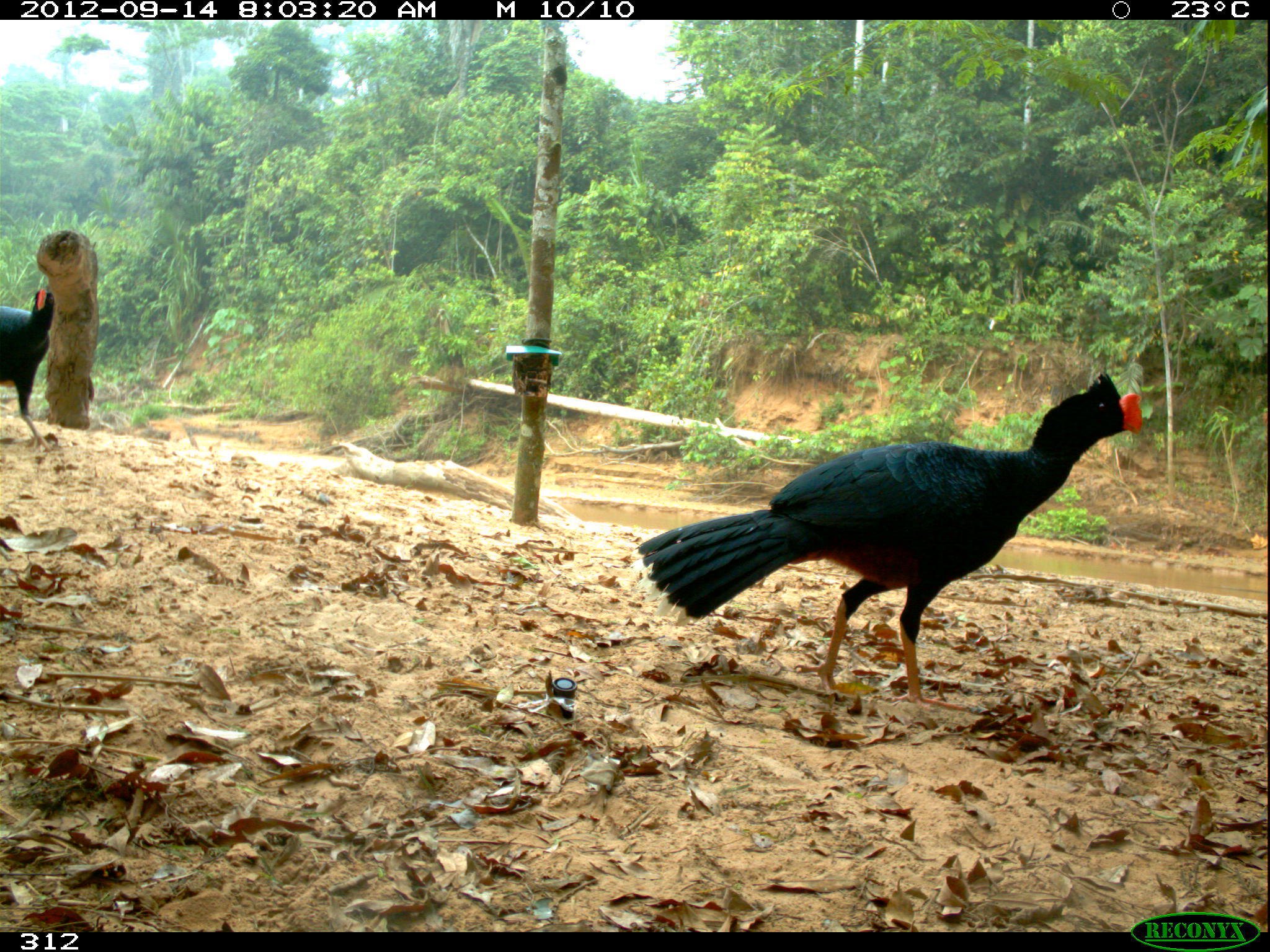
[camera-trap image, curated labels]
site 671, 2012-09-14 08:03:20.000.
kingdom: Animalia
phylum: Chordata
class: Aves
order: Galliformes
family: Cracidae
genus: Mitu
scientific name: Mitu tuberosum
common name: razor-billed curassow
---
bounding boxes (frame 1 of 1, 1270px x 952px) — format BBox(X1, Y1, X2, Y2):
mitu tuberosum: BBox(636, 368, 1149, 712); BBox(0, 288, 65, 455)